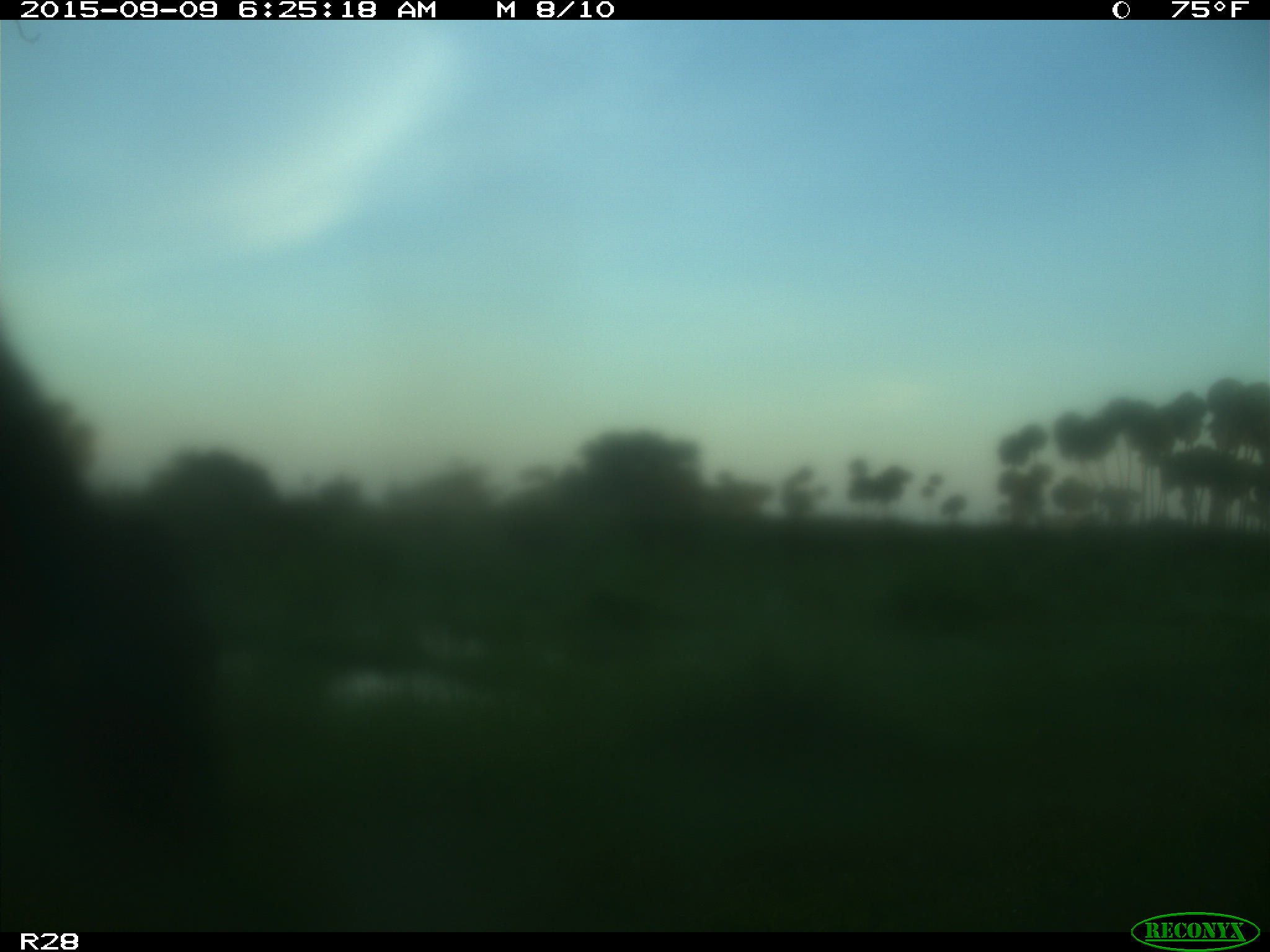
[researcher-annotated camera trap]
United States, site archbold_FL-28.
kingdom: Animalia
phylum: Chordata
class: Mammalia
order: Artiodactyla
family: Bovidae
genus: Bos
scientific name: Bos taurus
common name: domestic cow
Bos taurus (domestic cow).